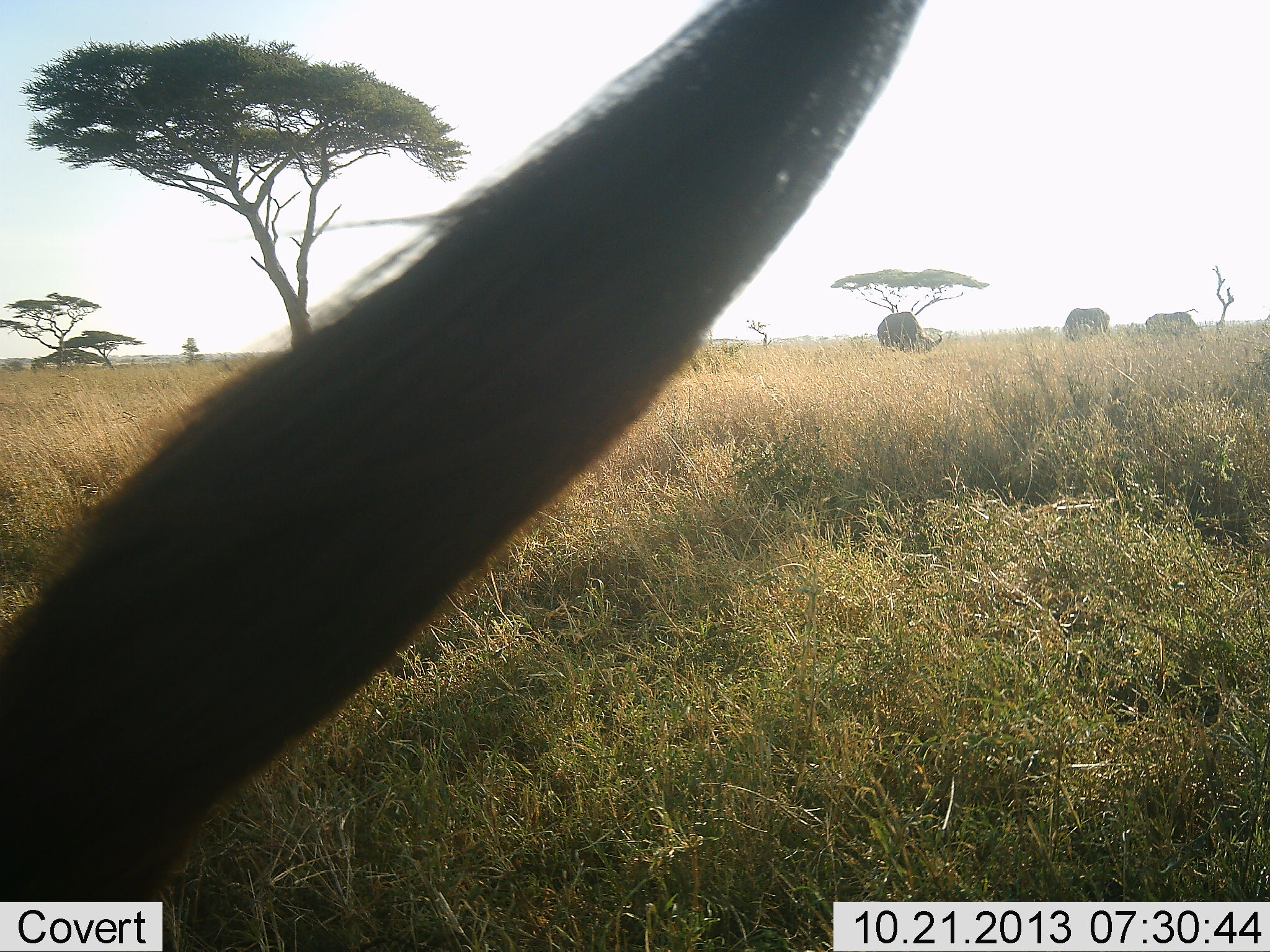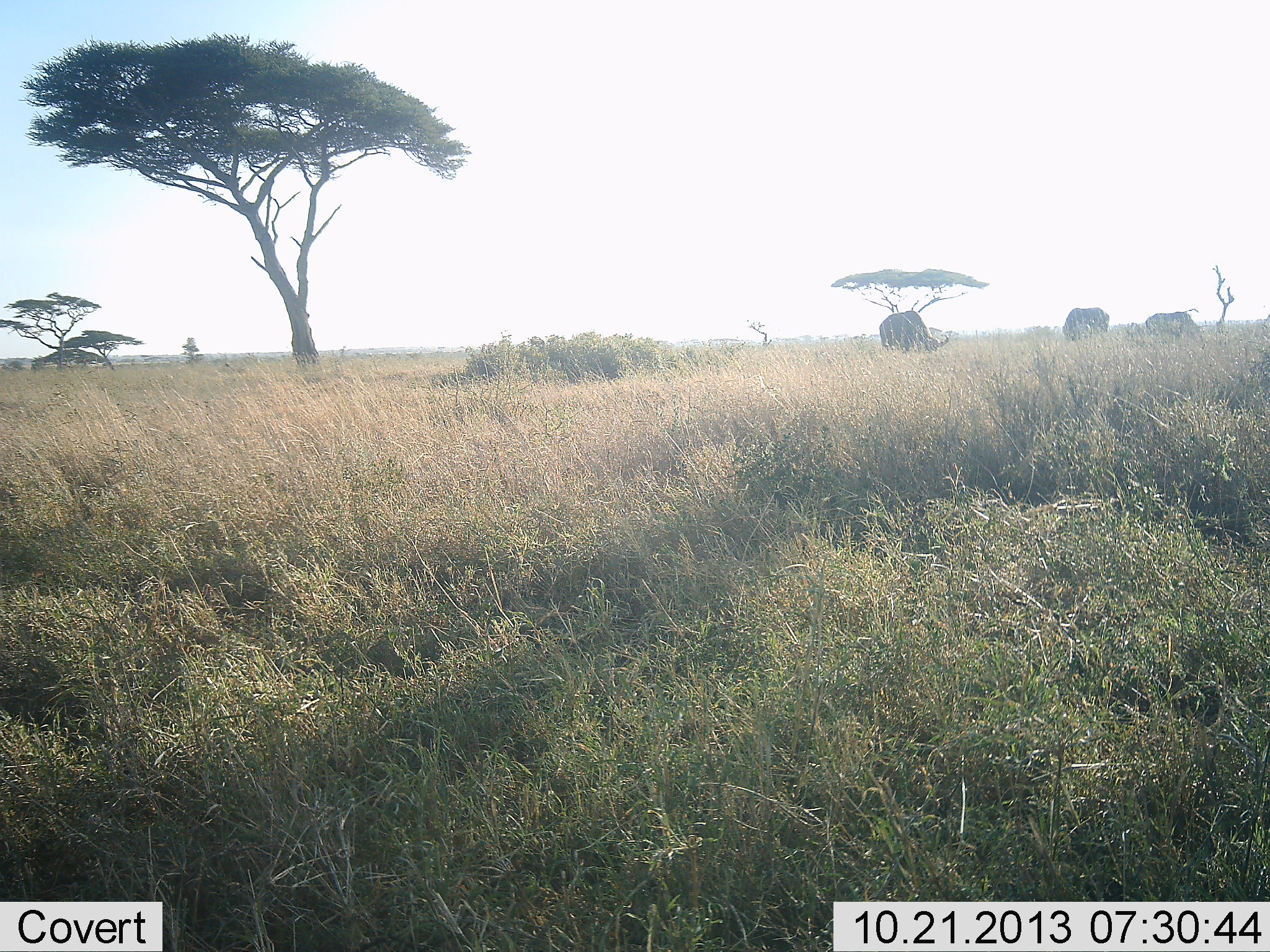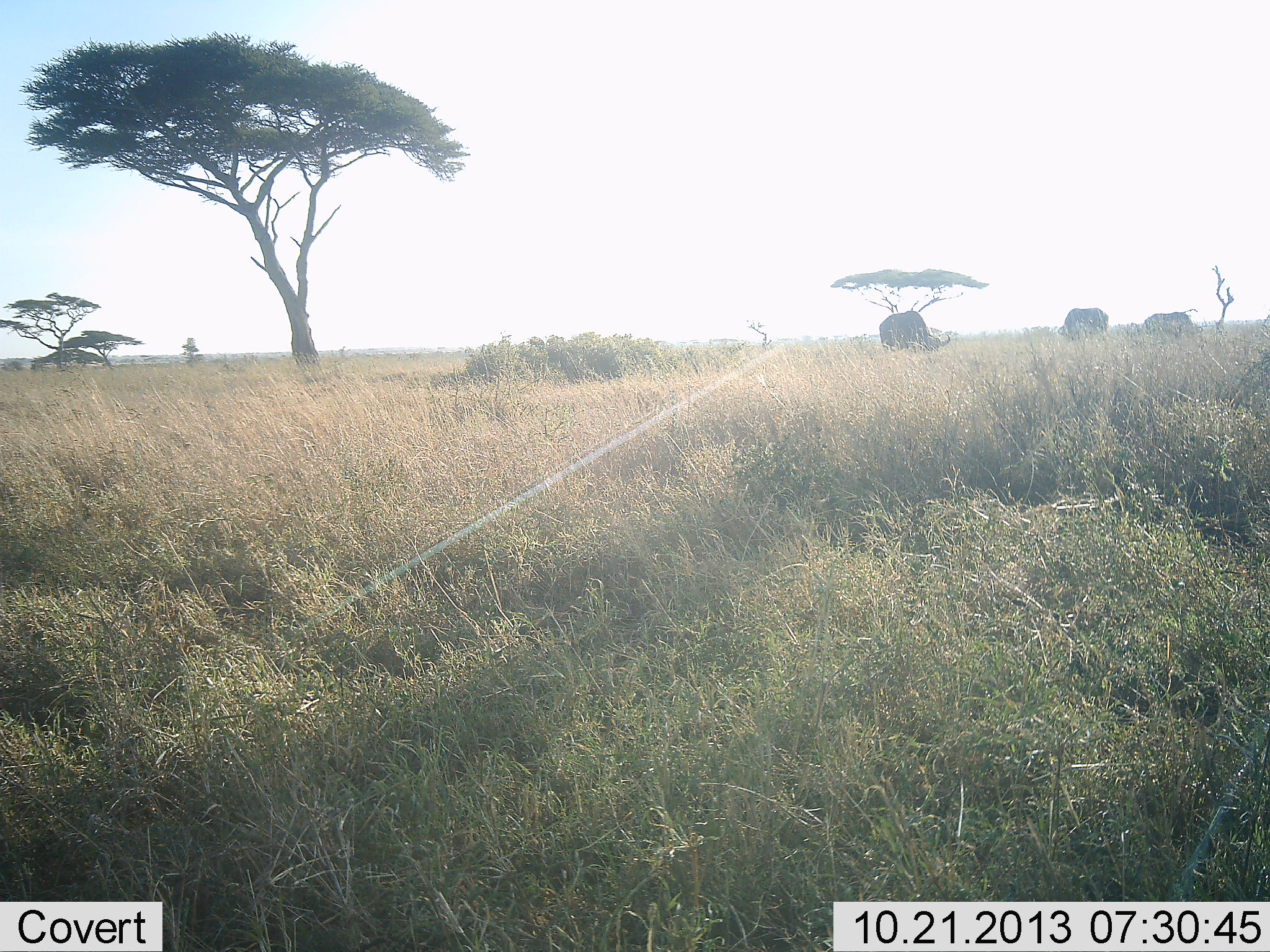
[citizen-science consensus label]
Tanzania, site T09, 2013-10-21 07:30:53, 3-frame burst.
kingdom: Animalia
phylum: Chordata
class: Mammalia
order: Artiodactyla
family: Bovidae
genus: Syncerus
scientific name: Syncerus caffer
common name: cape buffalo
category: buffalo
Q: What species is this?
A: Buffalo (cape buffalo) (Syncerus caffer).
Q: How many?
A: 4.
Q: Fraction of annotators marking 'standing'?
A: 50%.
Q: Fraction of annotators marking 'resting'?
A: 0%.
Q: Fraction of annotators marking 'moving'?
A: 10%.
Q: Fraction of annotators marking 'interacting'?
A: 20%.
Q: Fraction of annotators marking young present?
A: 0%.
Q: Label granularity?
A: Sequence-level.